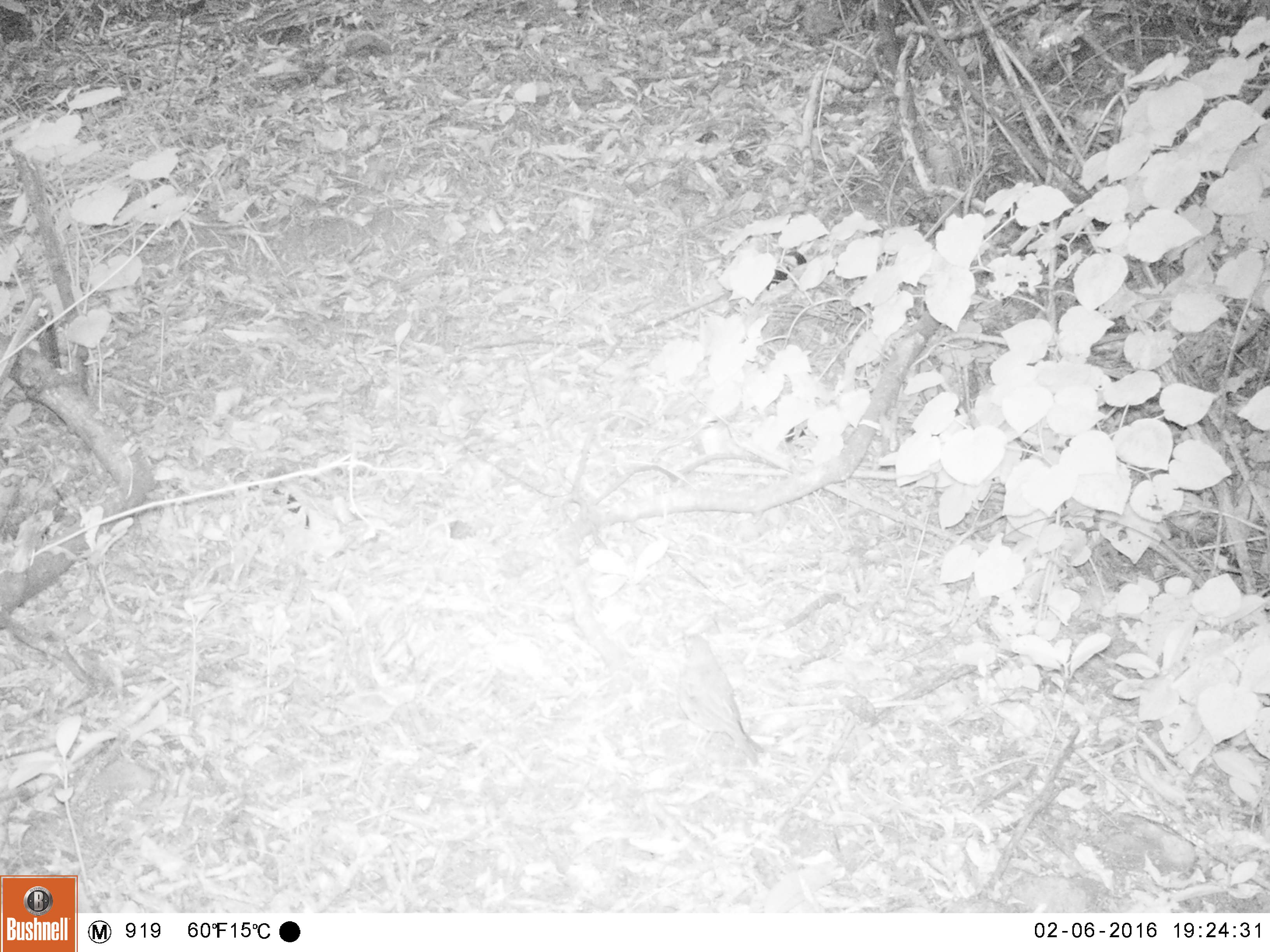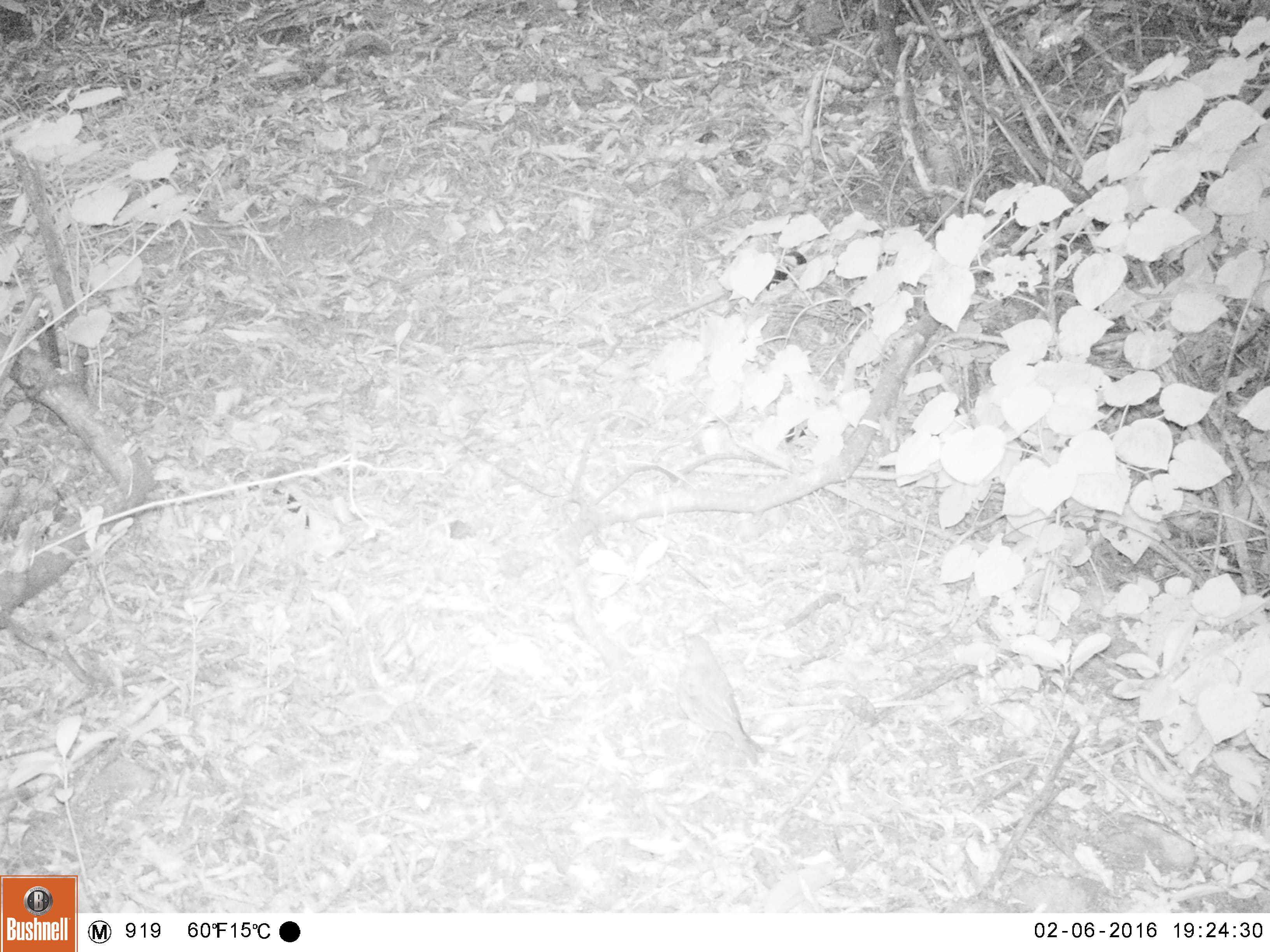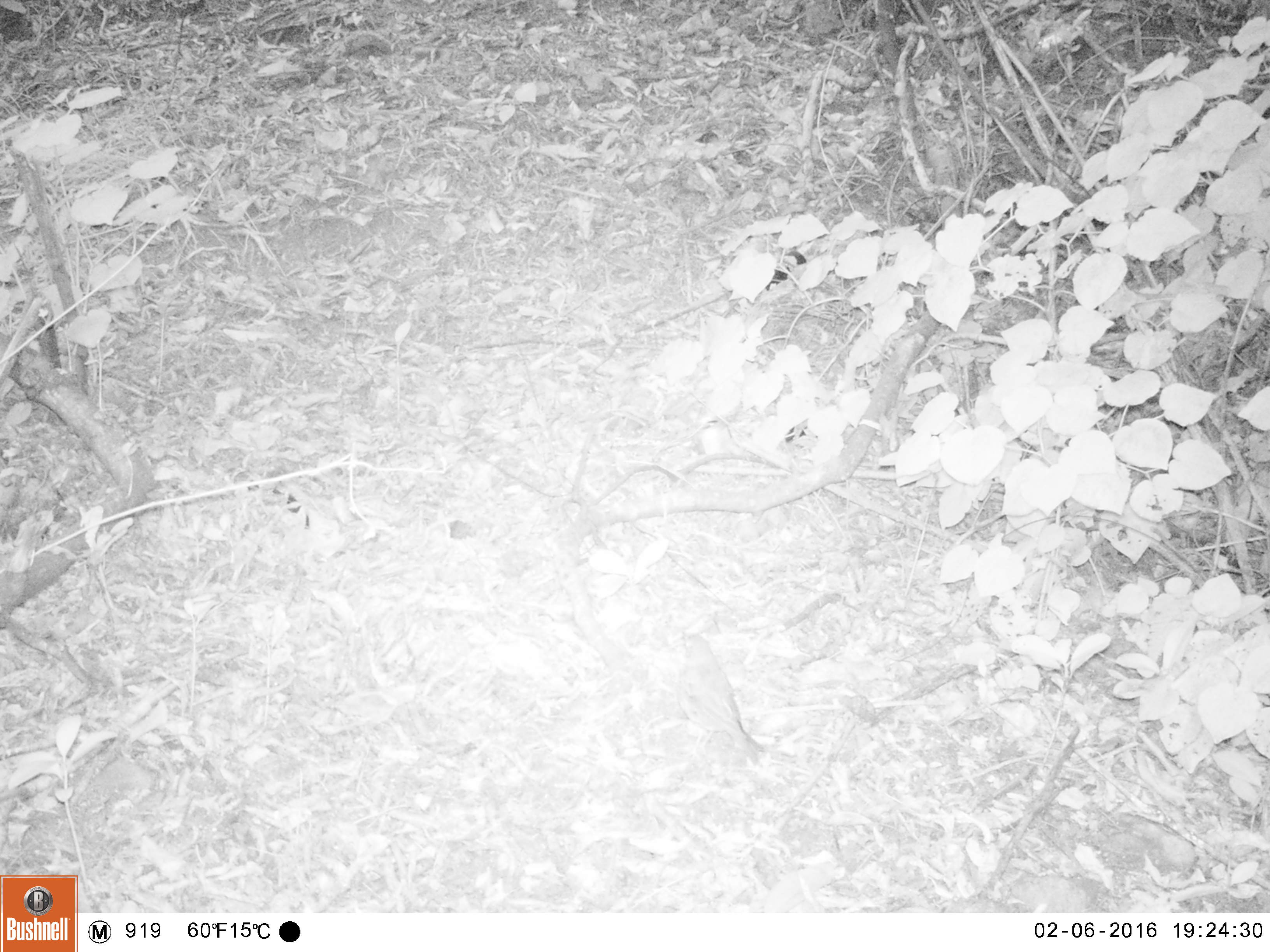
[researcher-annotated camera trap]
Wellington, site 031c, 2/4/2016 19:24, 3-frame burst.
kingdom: Animalia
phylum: Chordata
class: Aves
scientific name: Aves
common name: bird